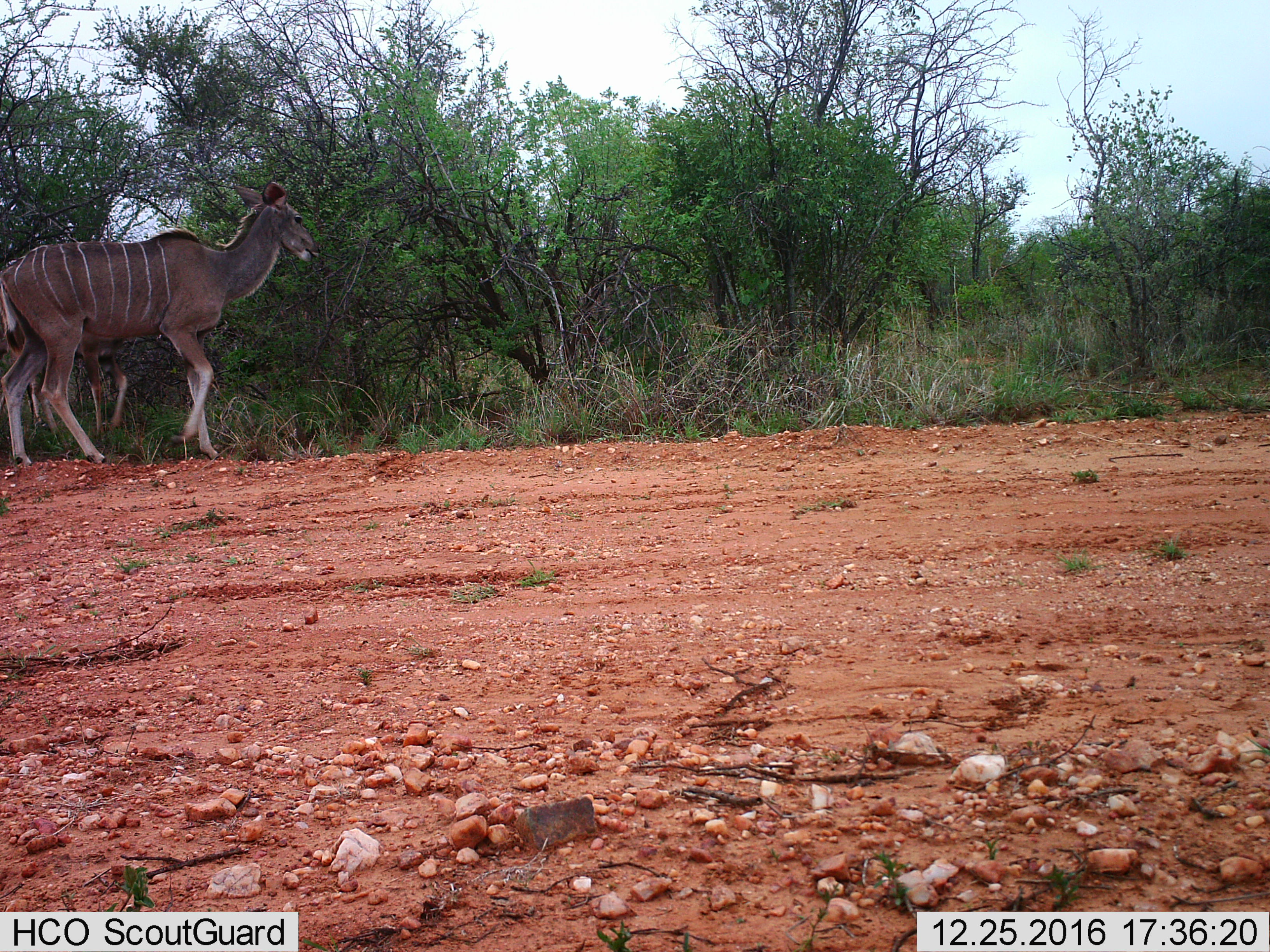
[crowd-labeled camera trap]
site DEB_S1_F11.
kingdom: Animalia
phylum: Chordata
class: Mammalia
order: Artiodactyla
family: Bovidae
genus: Tragelaphus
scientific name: Tragelaphus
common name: kudu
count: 2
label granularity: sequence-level